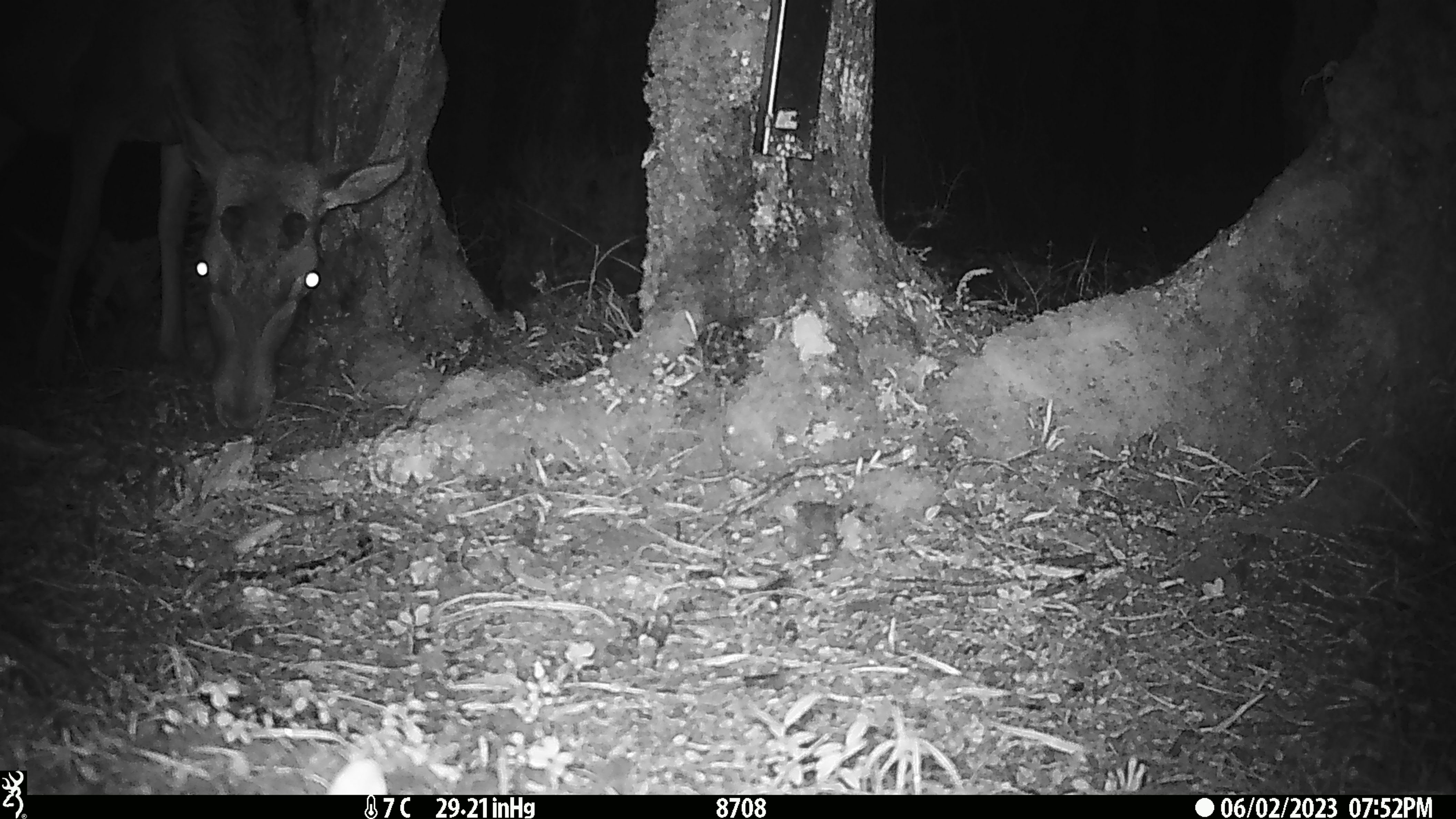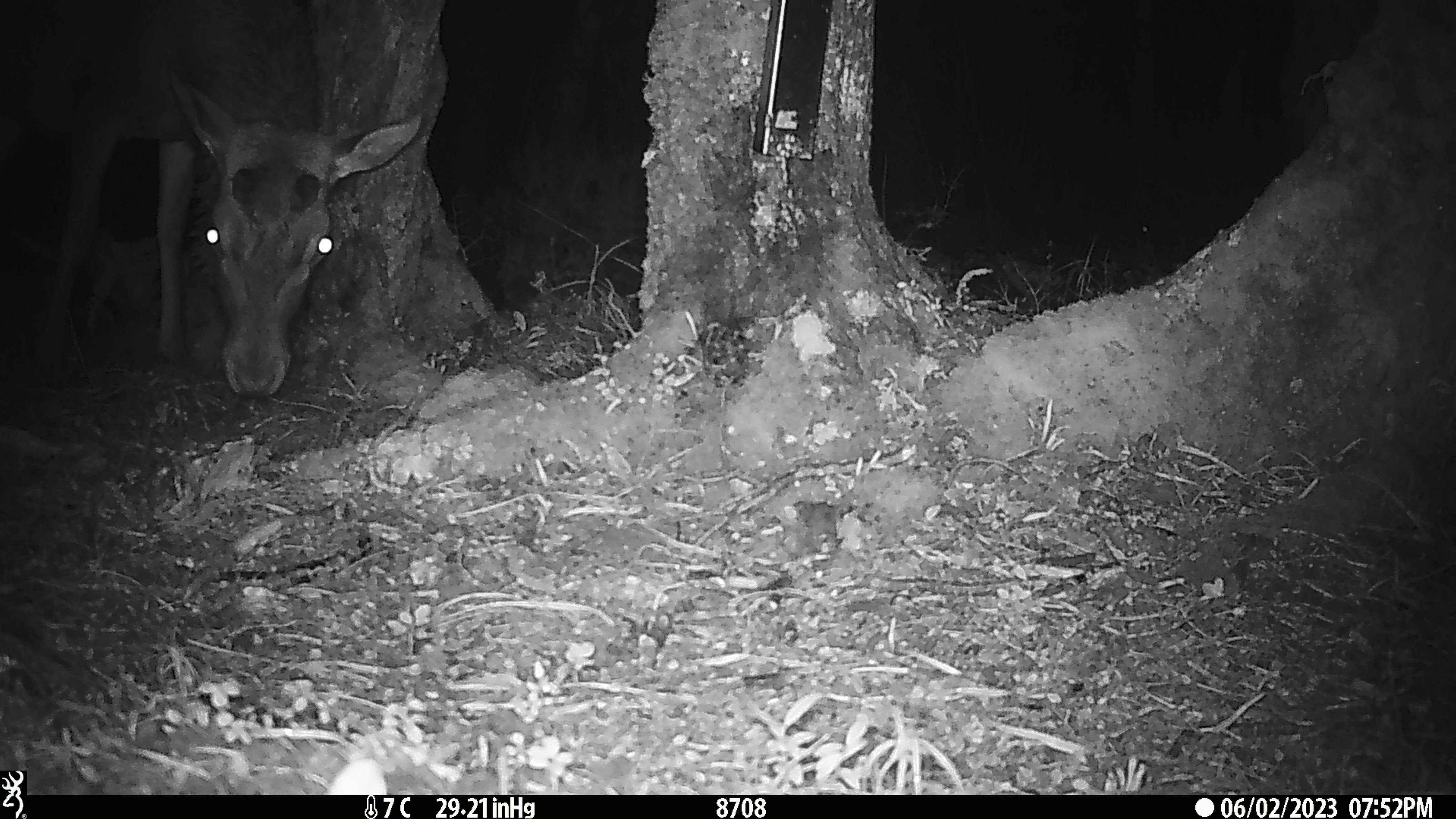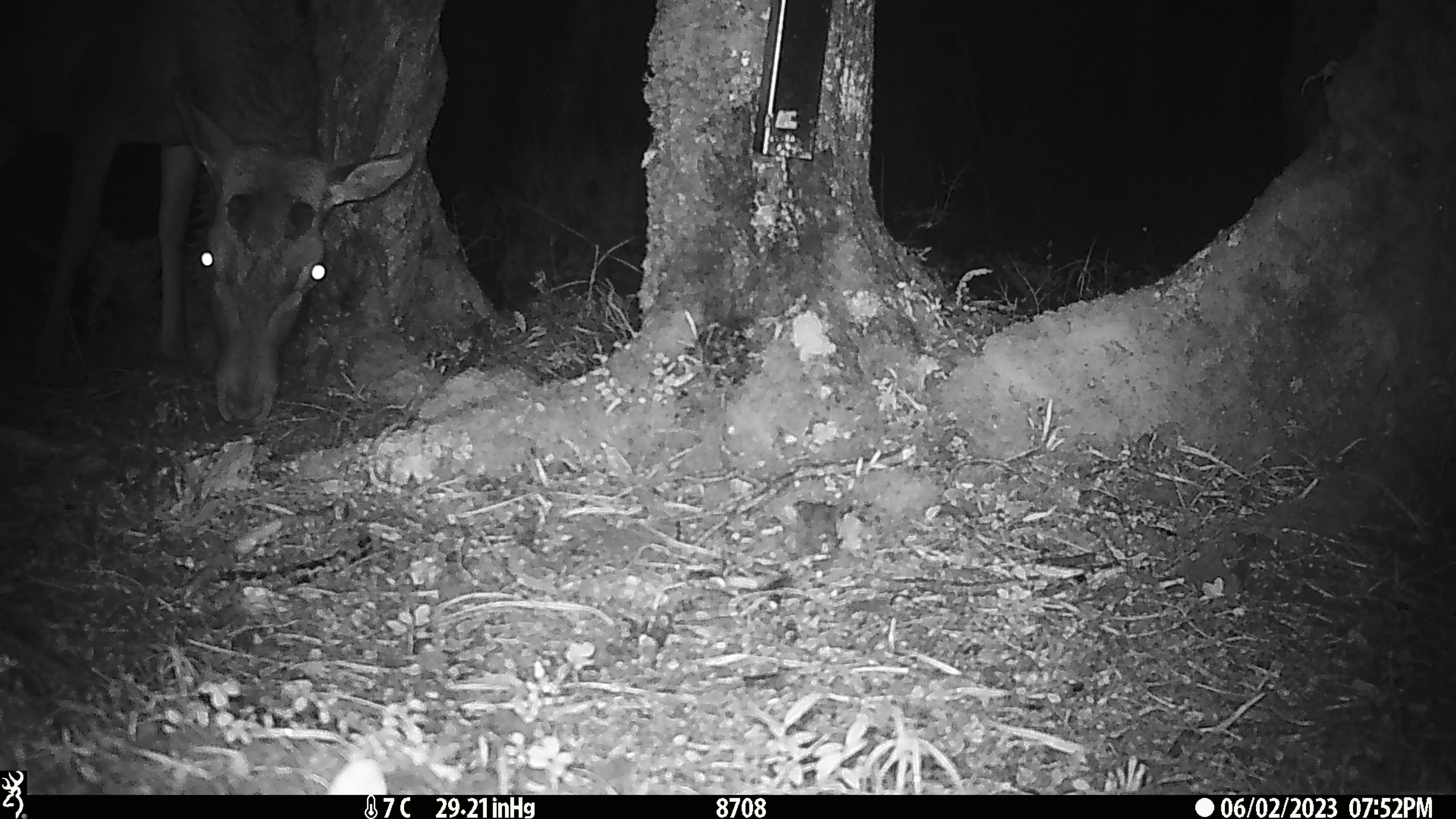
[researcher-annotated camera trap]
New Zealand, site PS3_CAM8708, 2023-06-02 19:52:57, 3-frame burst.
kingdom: Animalia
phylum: Chordata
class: Mammalia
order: Artiodactyla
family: Cervidae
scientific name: Cervidae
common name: deer